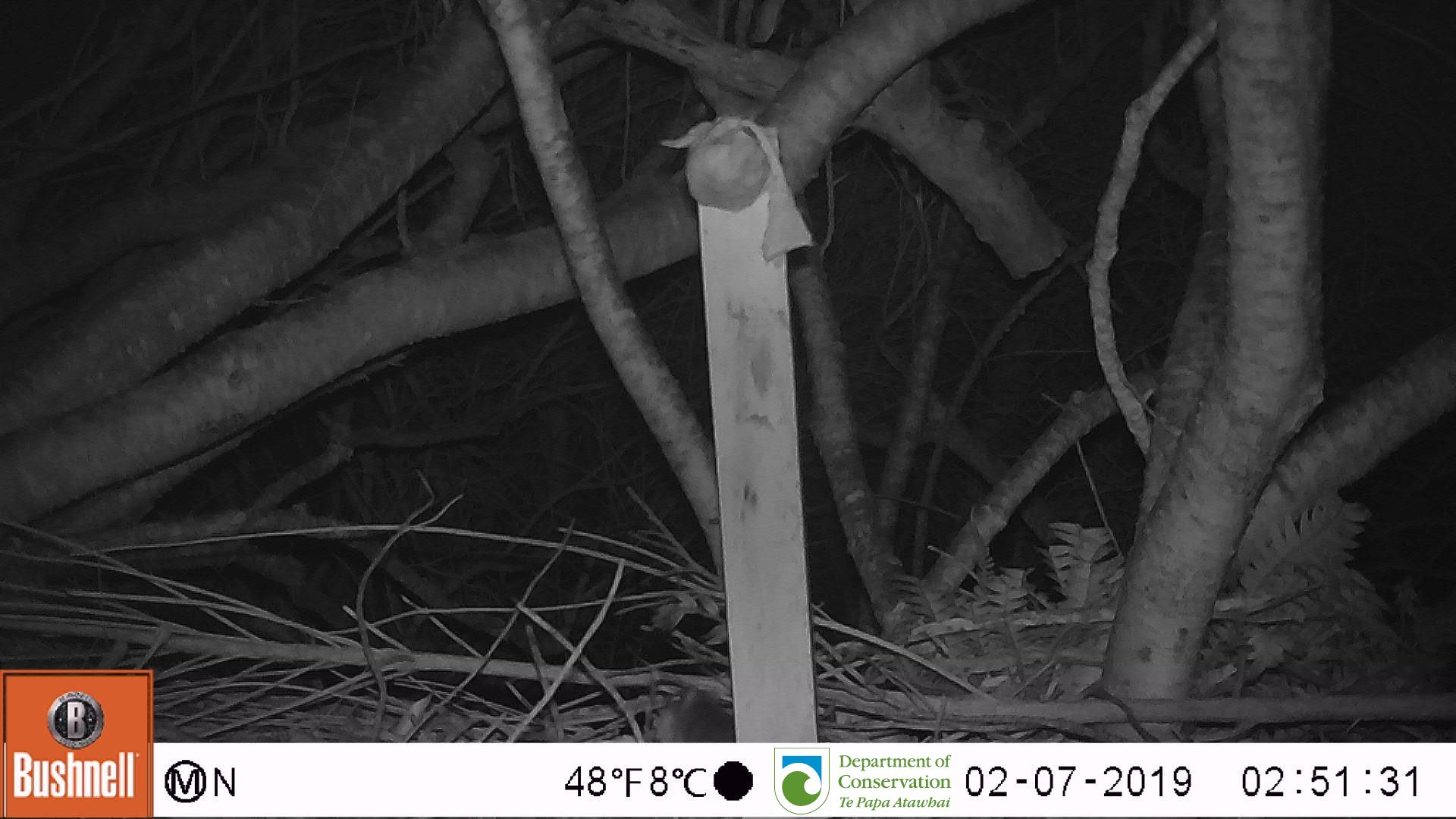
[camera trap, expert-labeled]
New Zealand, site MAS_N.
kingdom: Animalia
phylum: Chordata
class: Mammalia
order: Rodentia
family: Muridae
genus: Mus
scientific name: Mus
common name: mouse